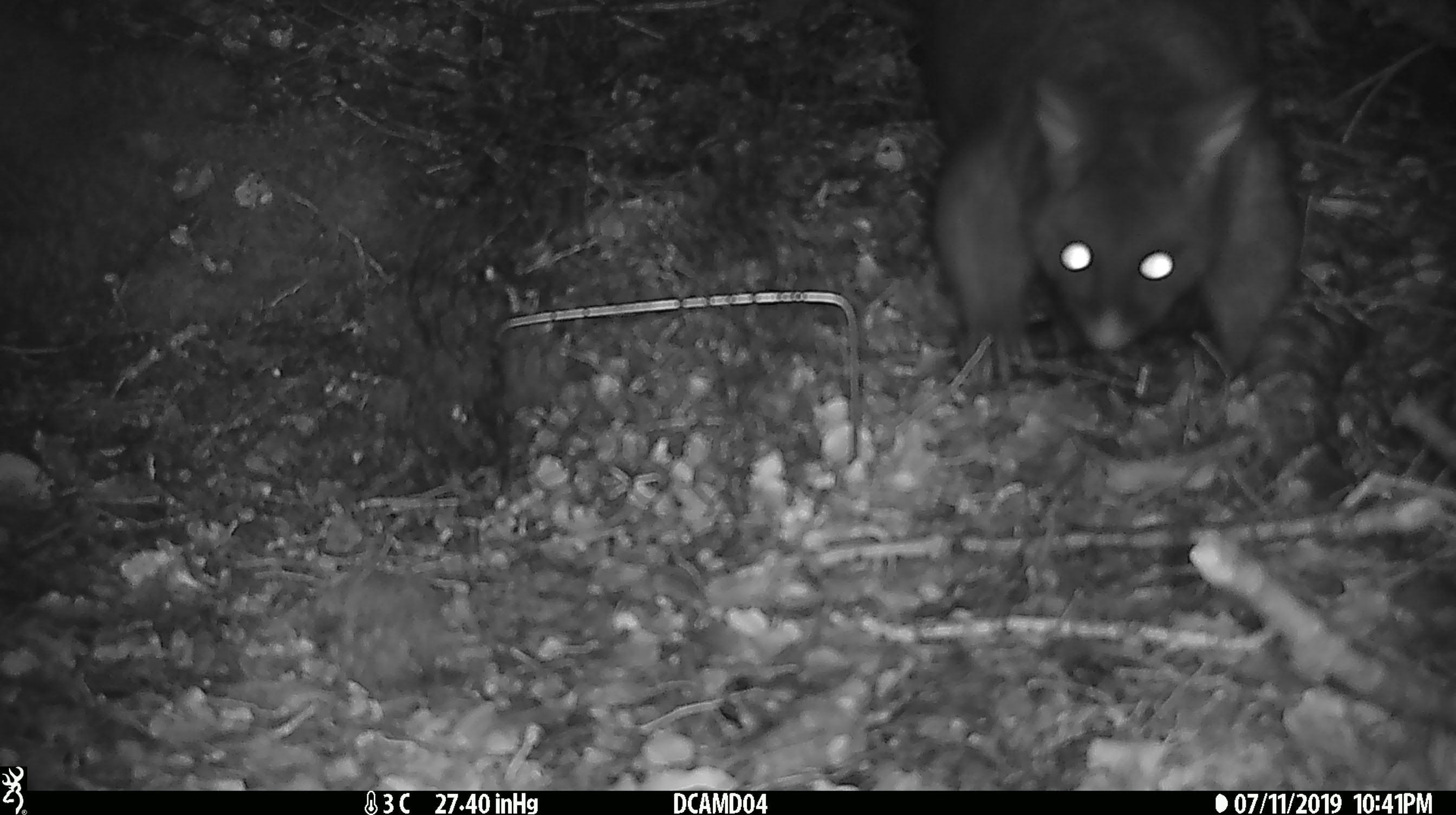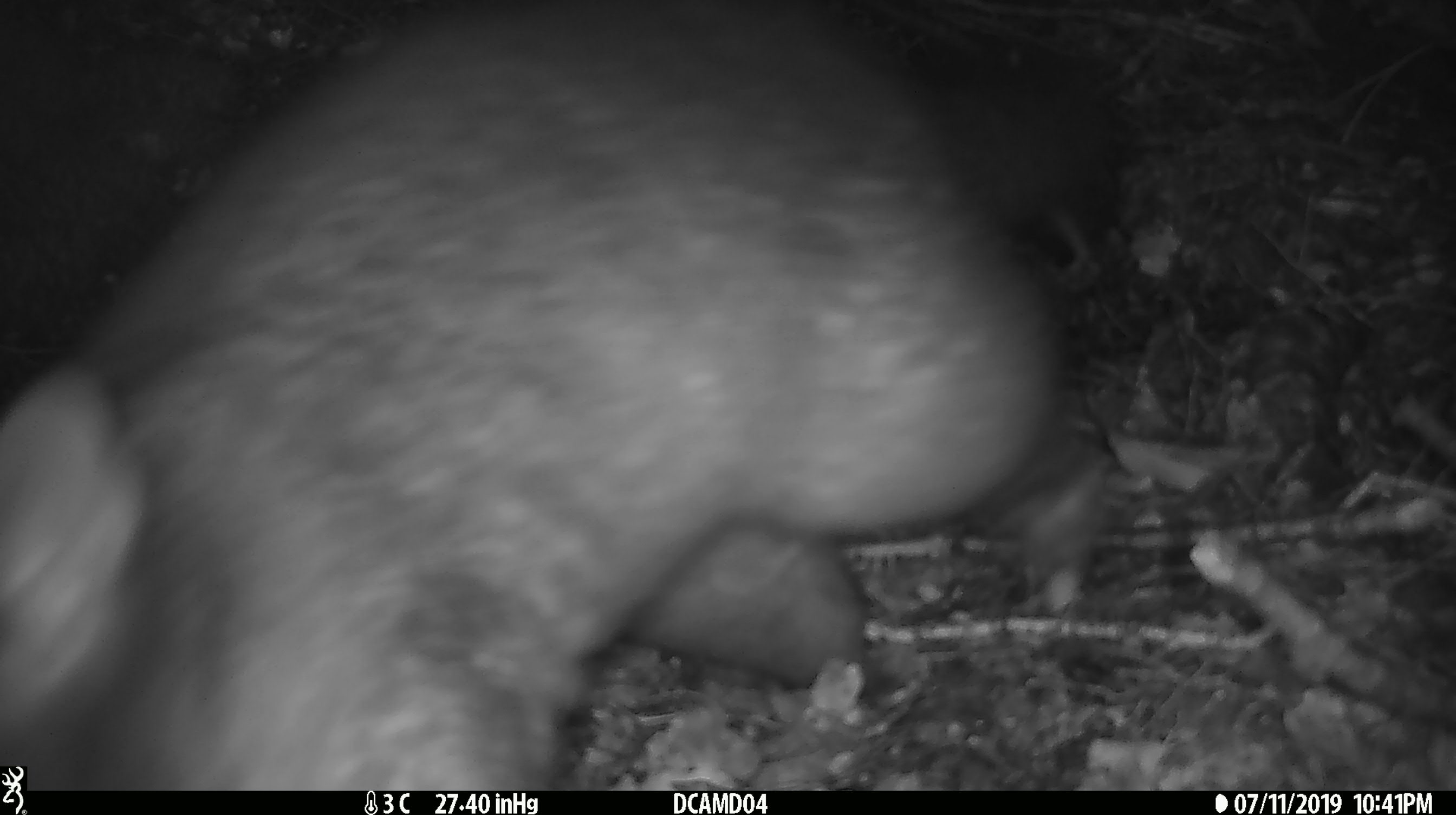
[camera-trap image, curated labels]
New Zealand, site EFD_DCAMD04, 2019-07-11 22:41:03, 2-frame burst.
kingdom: Animalia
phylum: Chordata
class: Mammalia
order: Diprotodontia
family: Phalangeridae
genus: Trichosurus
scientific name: Trichosurus vulpecula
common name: common brushtail possum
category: possum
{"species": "possum (common brushtail possum) (Trichosurus vulpecula)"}